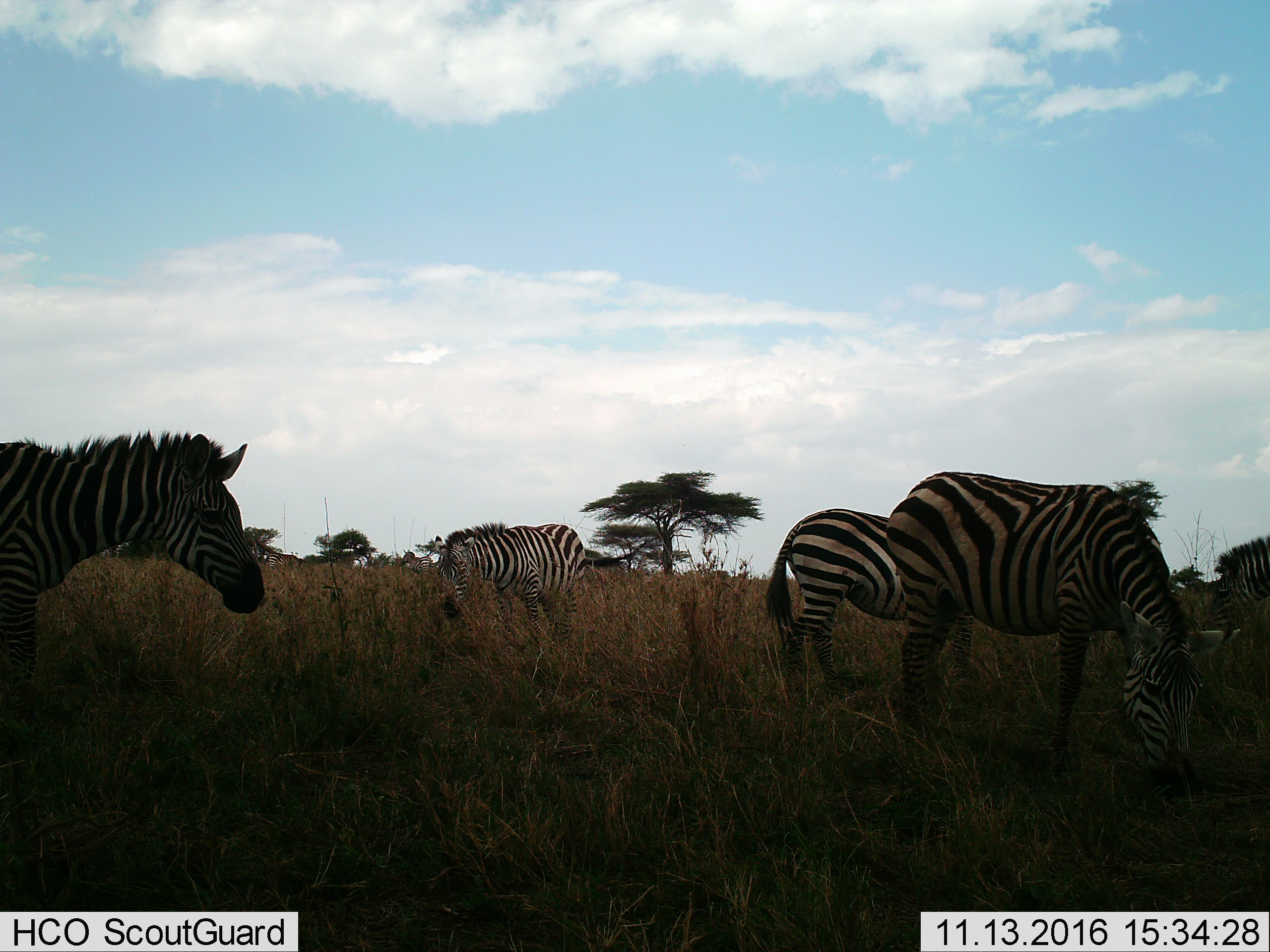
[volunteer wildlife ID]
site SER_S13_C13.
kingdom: Animalia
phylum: Chordata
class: Mammalia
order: Perissodactyla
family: Equidae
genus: Equus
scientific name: Equus quagga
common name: plains zebra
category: zebraplains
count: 5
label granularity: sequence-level